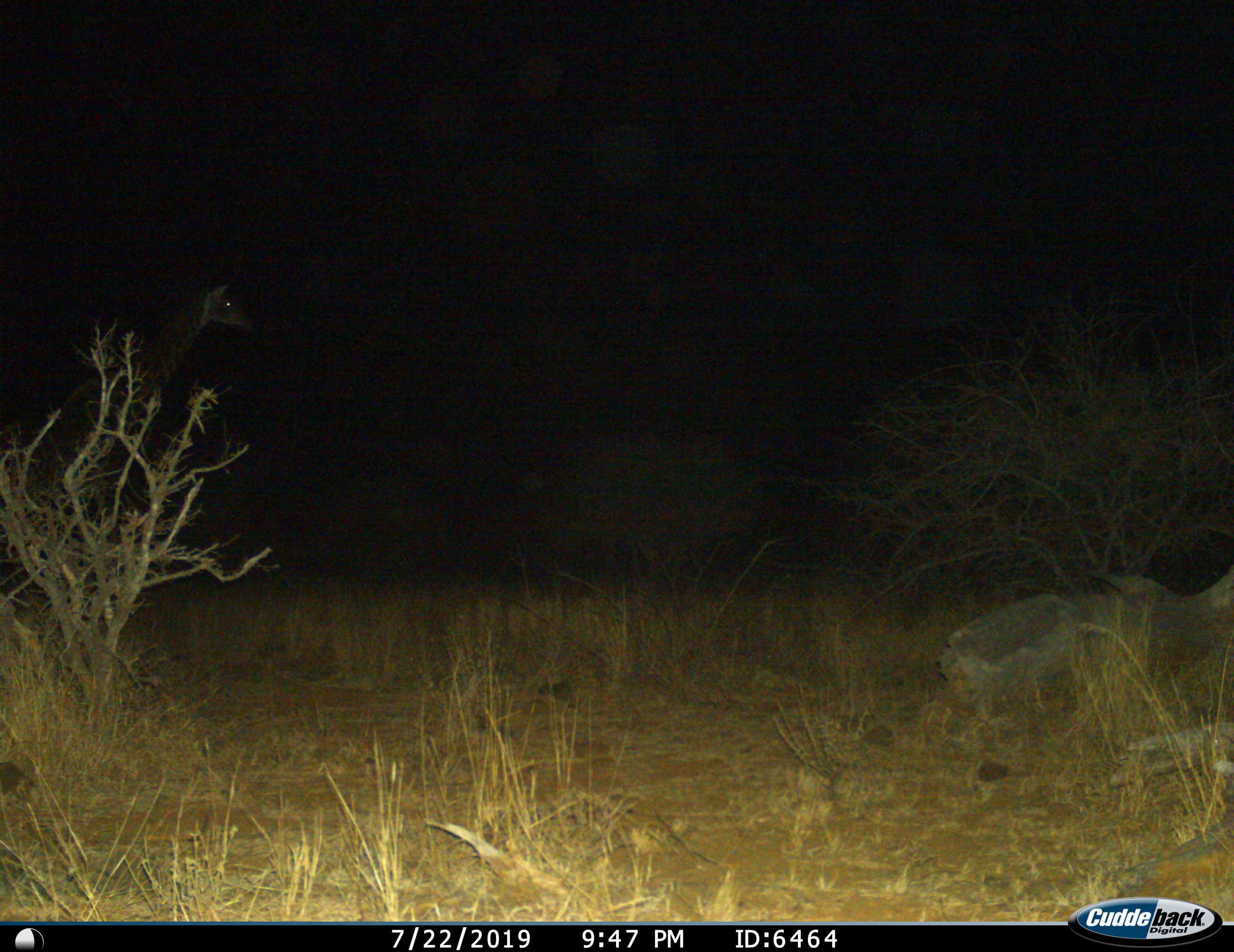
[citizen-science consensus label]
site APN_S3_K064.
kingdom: Animalia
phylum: Chordata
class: Mammalia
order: Artiodactyla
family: Giraffidae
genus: Giraffa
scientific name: Giraffa camelopardalis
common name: giraffe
Giraffe (Giraffa camelopardalis), count 1. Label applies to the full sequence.